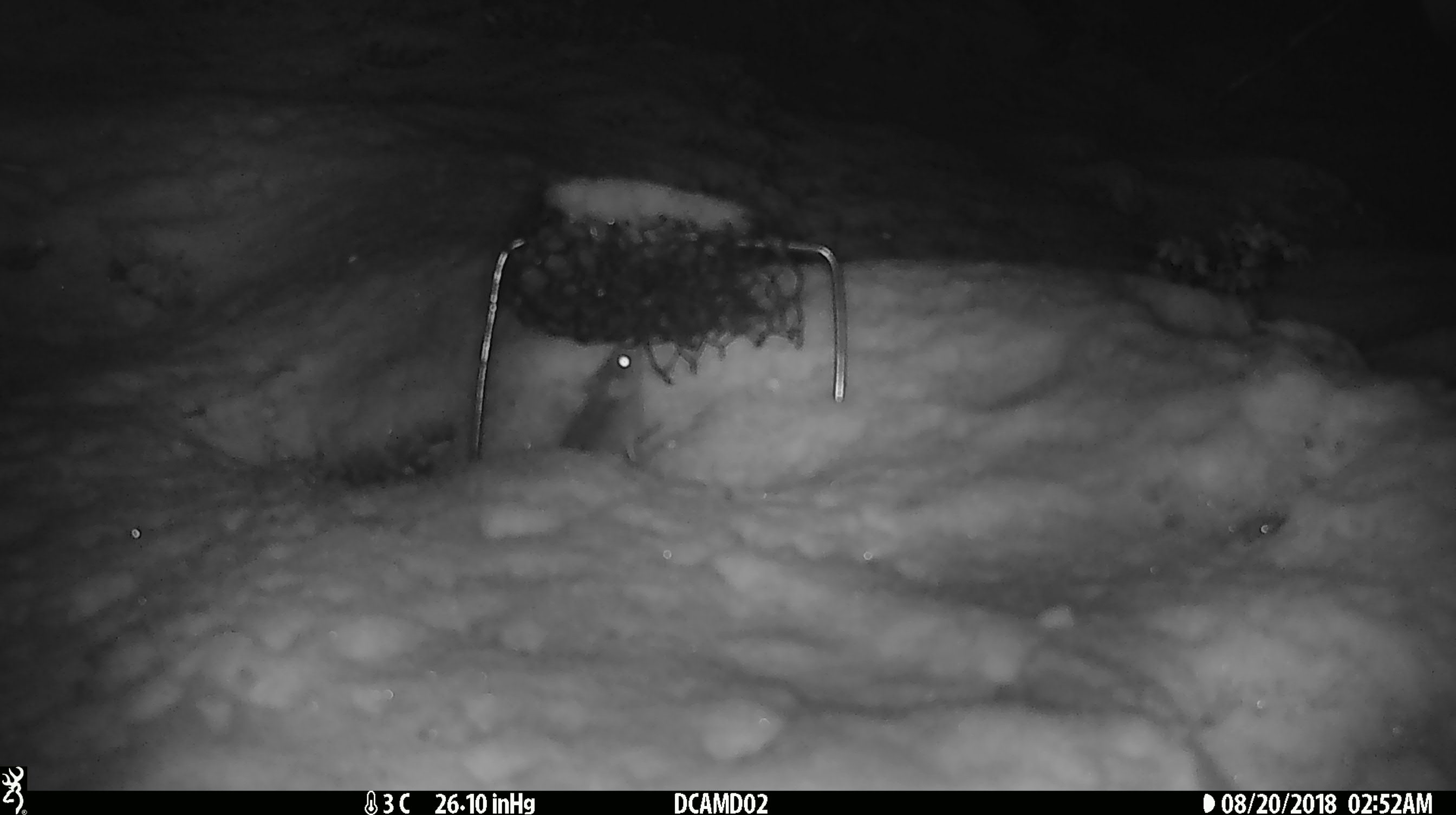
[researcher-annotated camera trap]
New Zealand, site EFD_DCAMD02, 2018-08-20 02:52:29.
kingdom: Animalia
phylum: Chordata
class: Mammalia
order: Rodentia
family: Muridae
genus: Mus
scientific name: Mus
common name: mouse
Mouse (Mus).